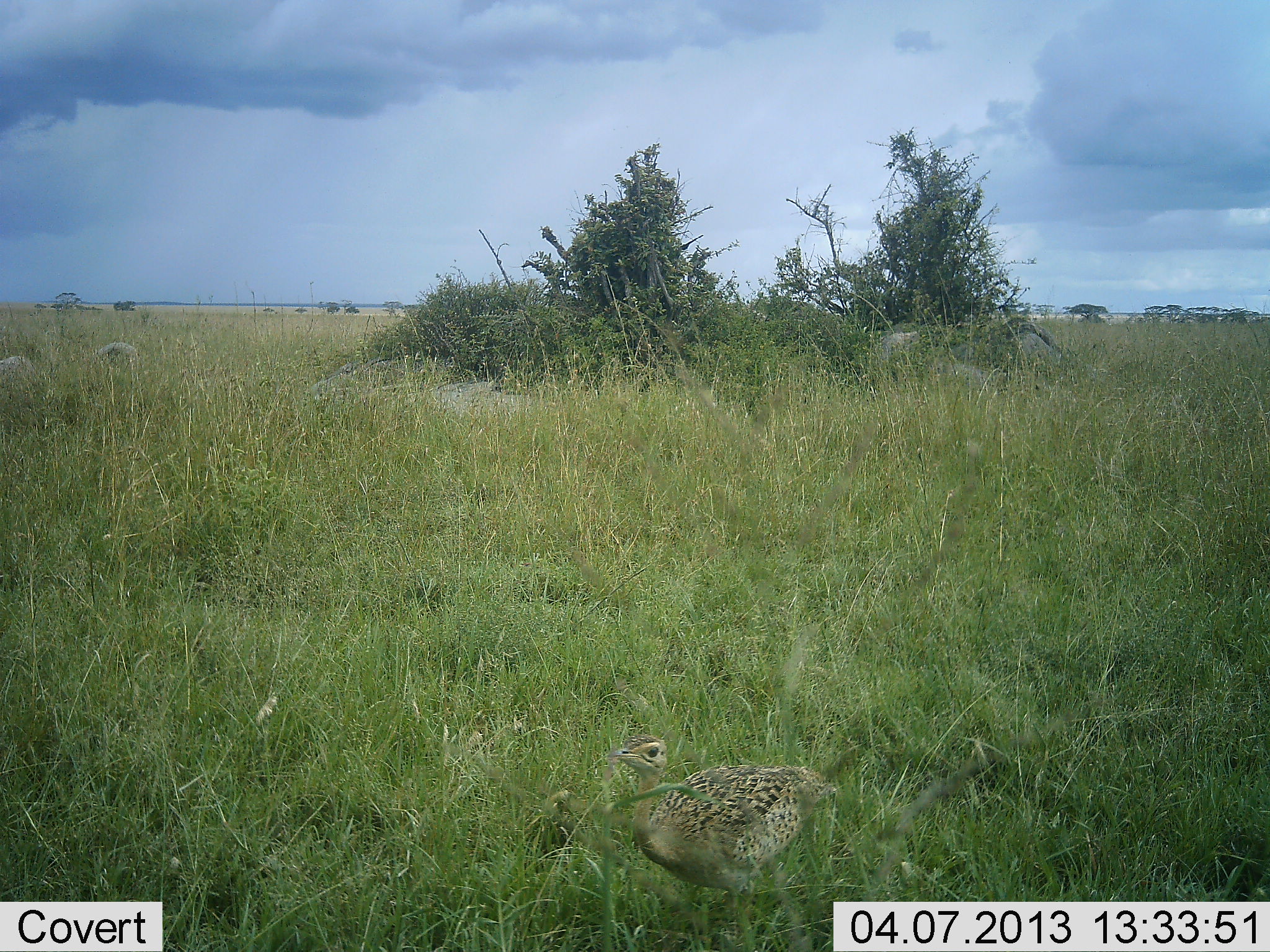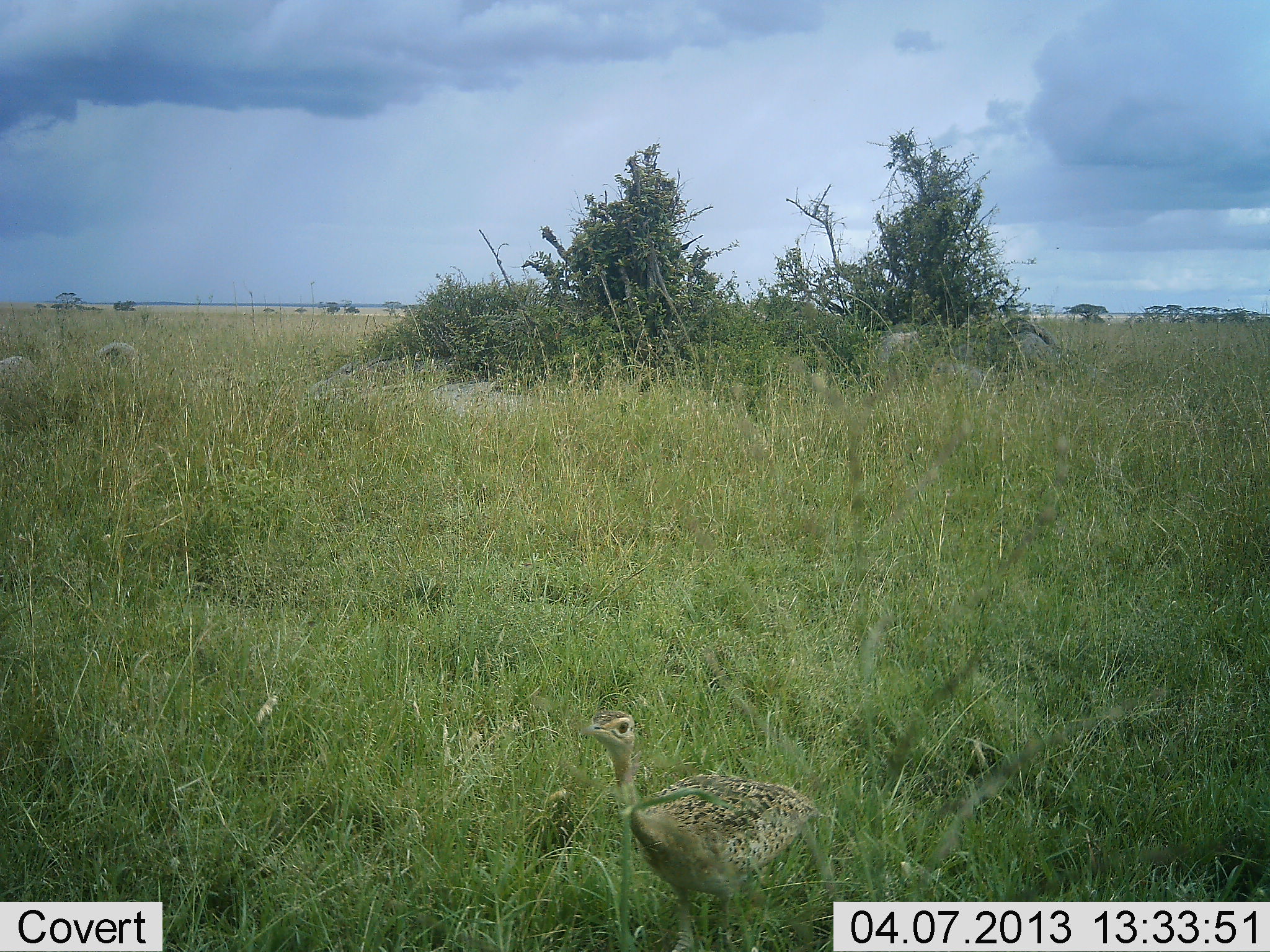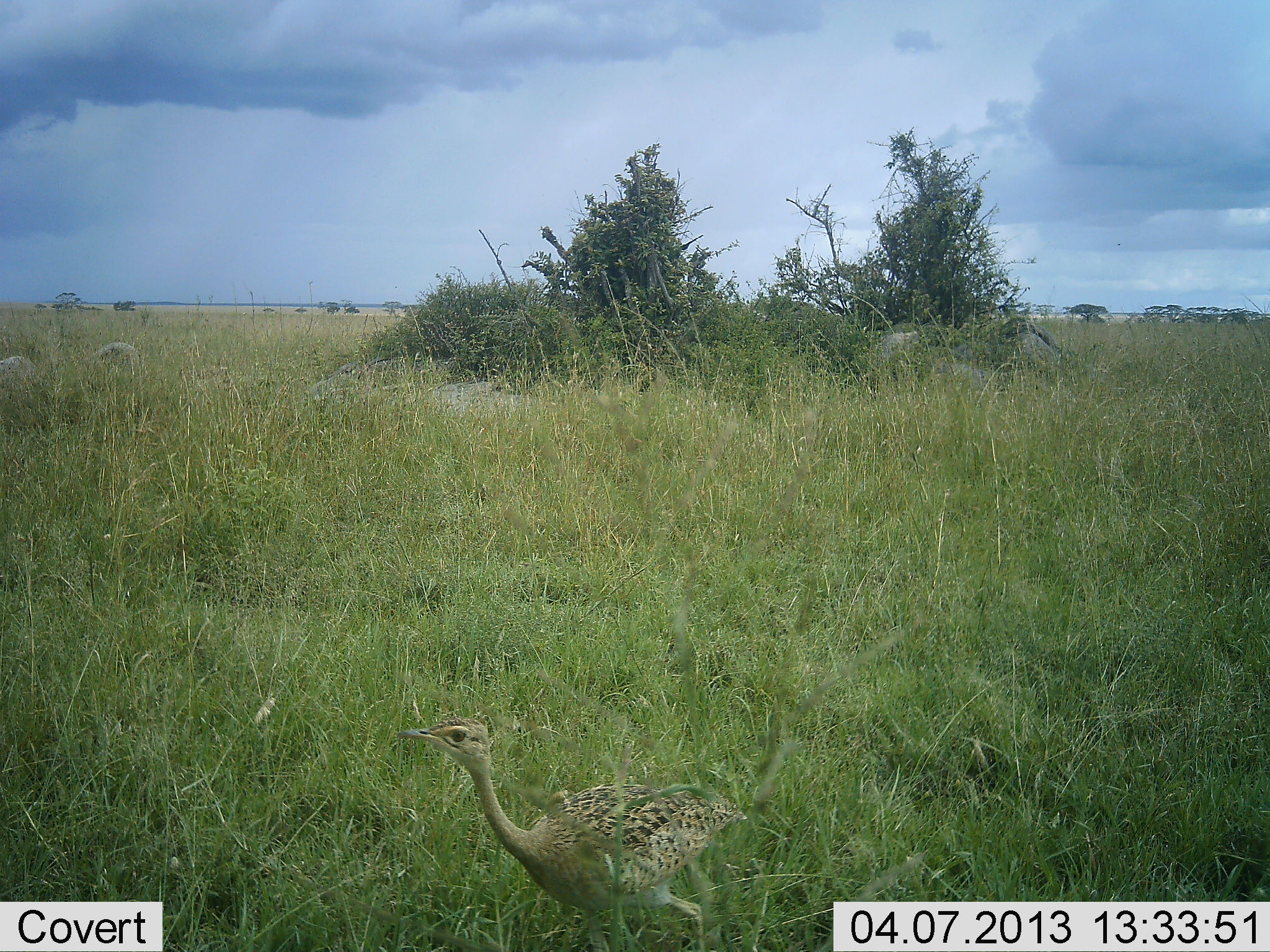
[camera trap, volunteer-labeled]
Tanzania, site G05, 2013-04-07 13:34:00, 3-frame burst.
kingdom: Animalia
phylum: Chordata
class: Aves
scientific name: Aves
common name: bird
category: otherbird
Otherbird (bird) (Aves), count 1. Behavior (volunteer vote fractions): standing 50%, resting 0%, moving 62%, interacting 0%. Young present (vote fraction): 6%. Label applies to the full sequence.